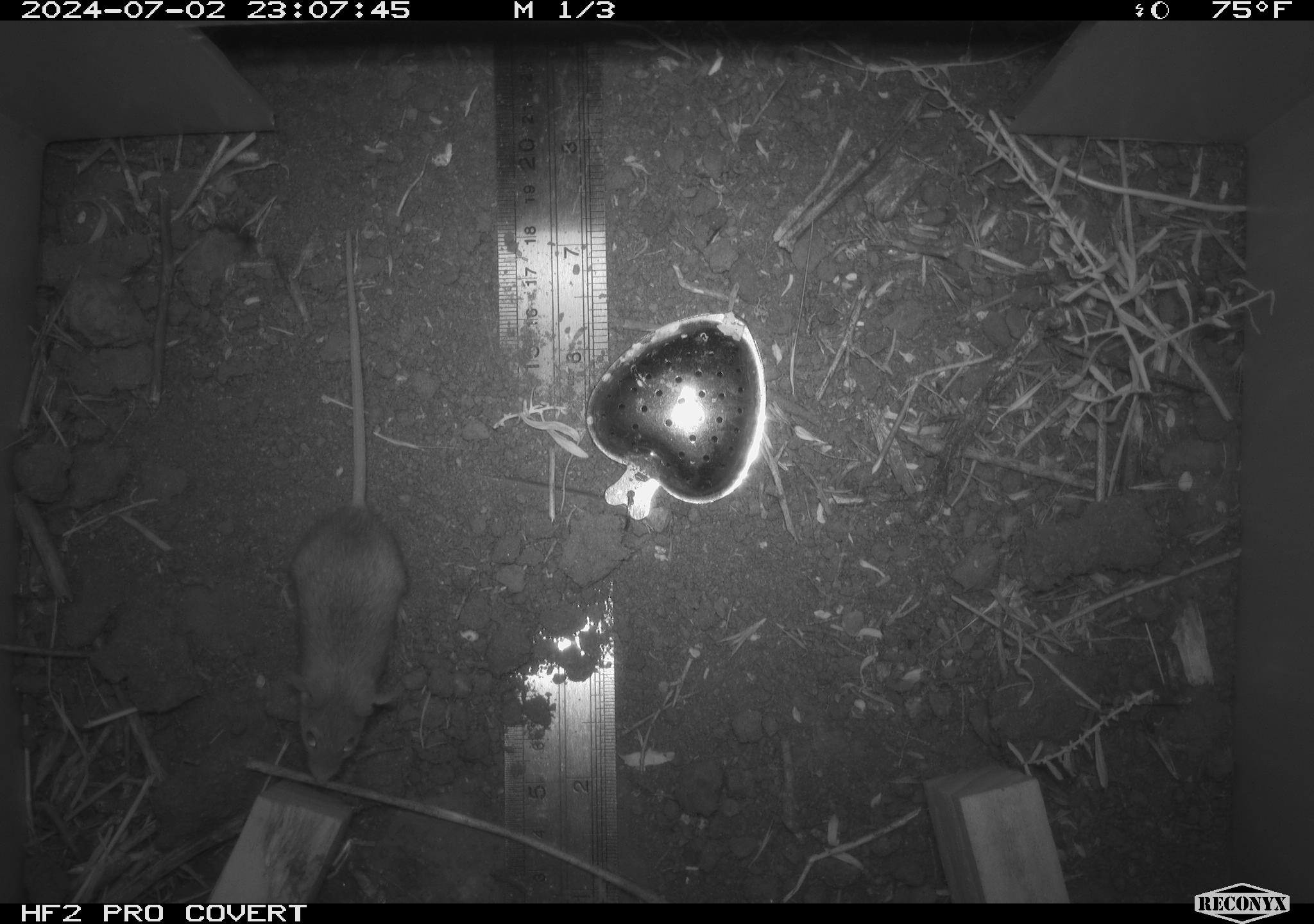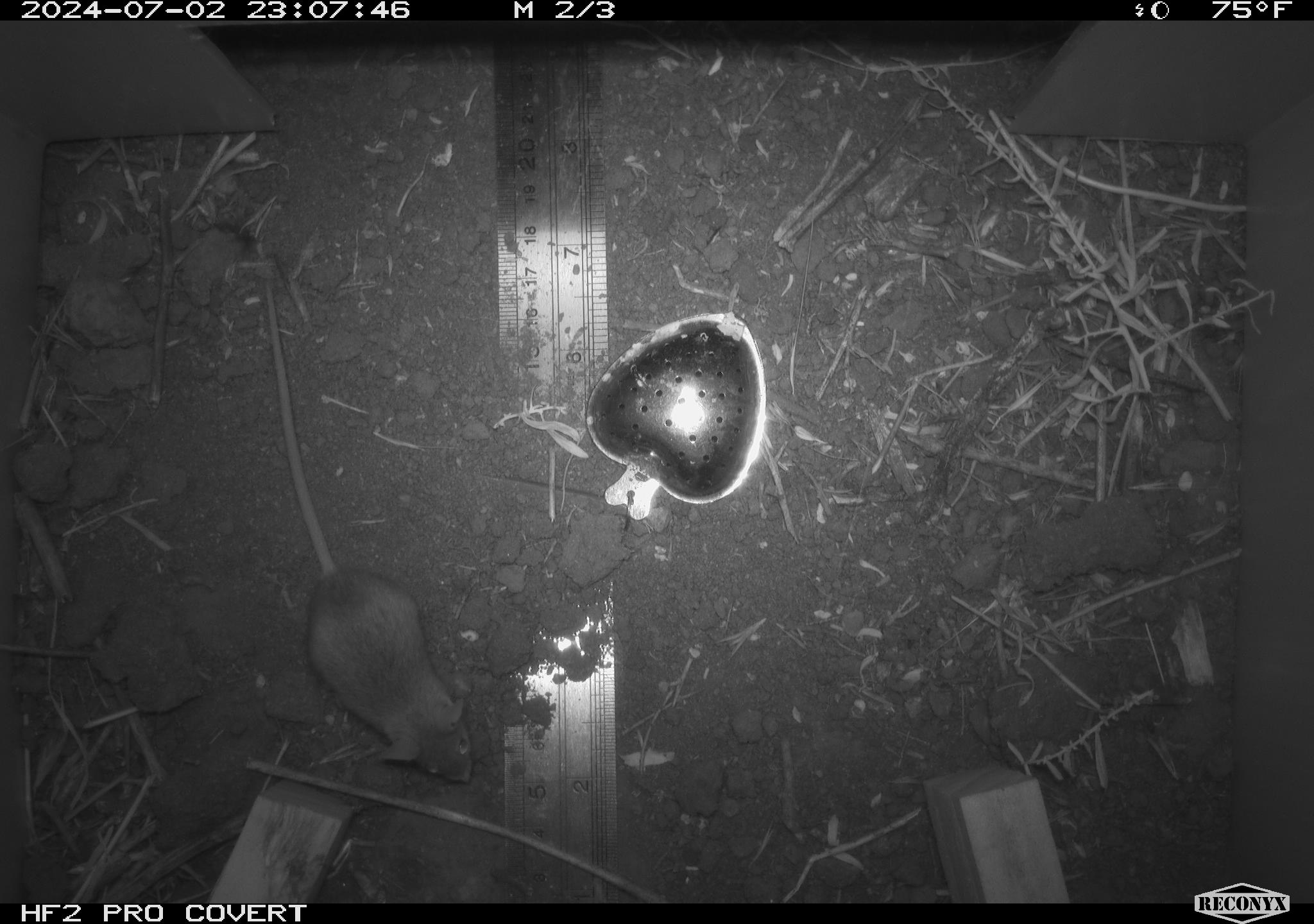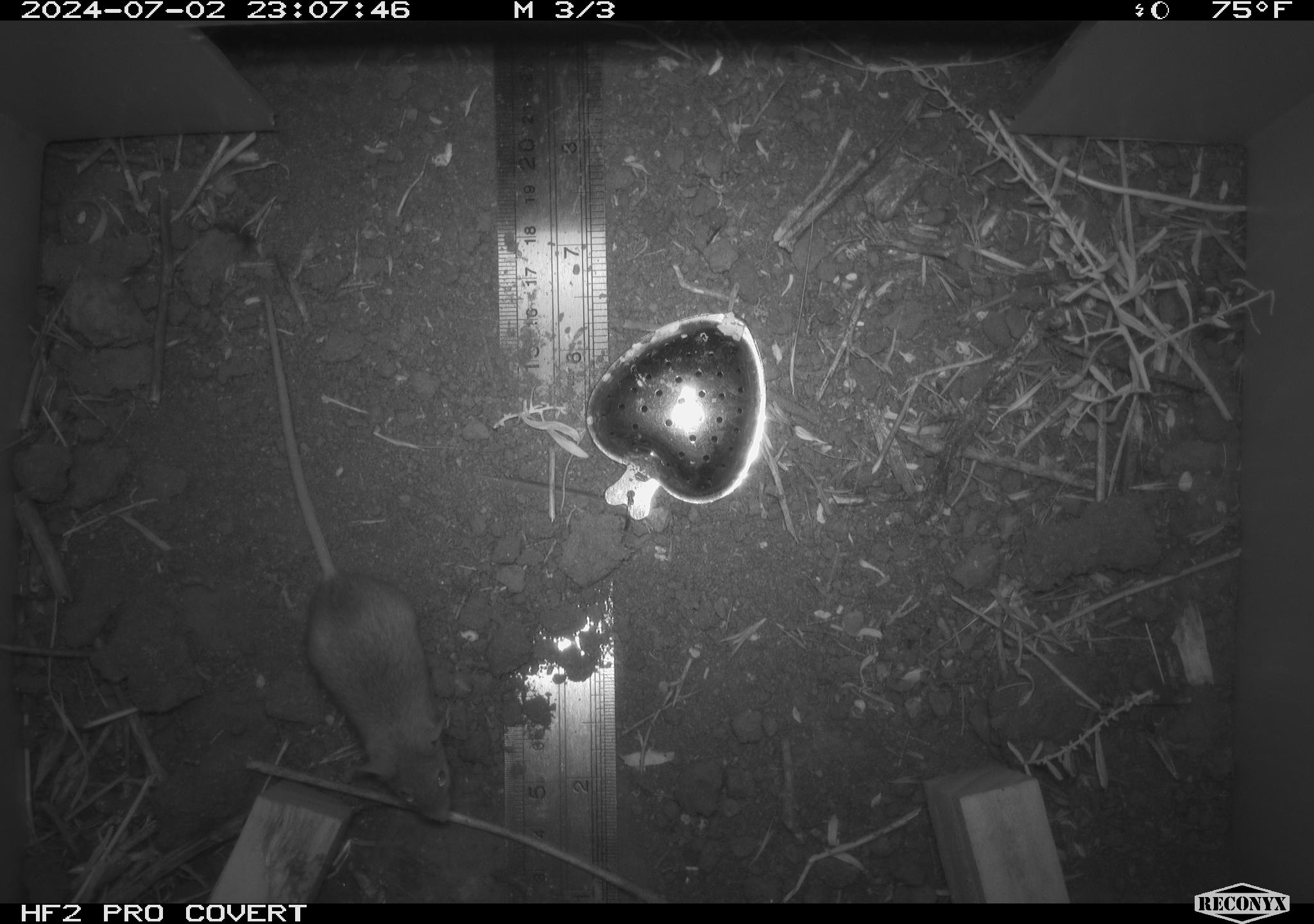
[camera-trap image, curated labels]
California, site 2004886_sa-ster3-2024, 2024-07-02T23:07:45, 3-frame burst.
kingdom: Animalia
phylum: Chordata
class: Mammalia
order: Rodentia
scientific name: Rodentia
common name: mouse species